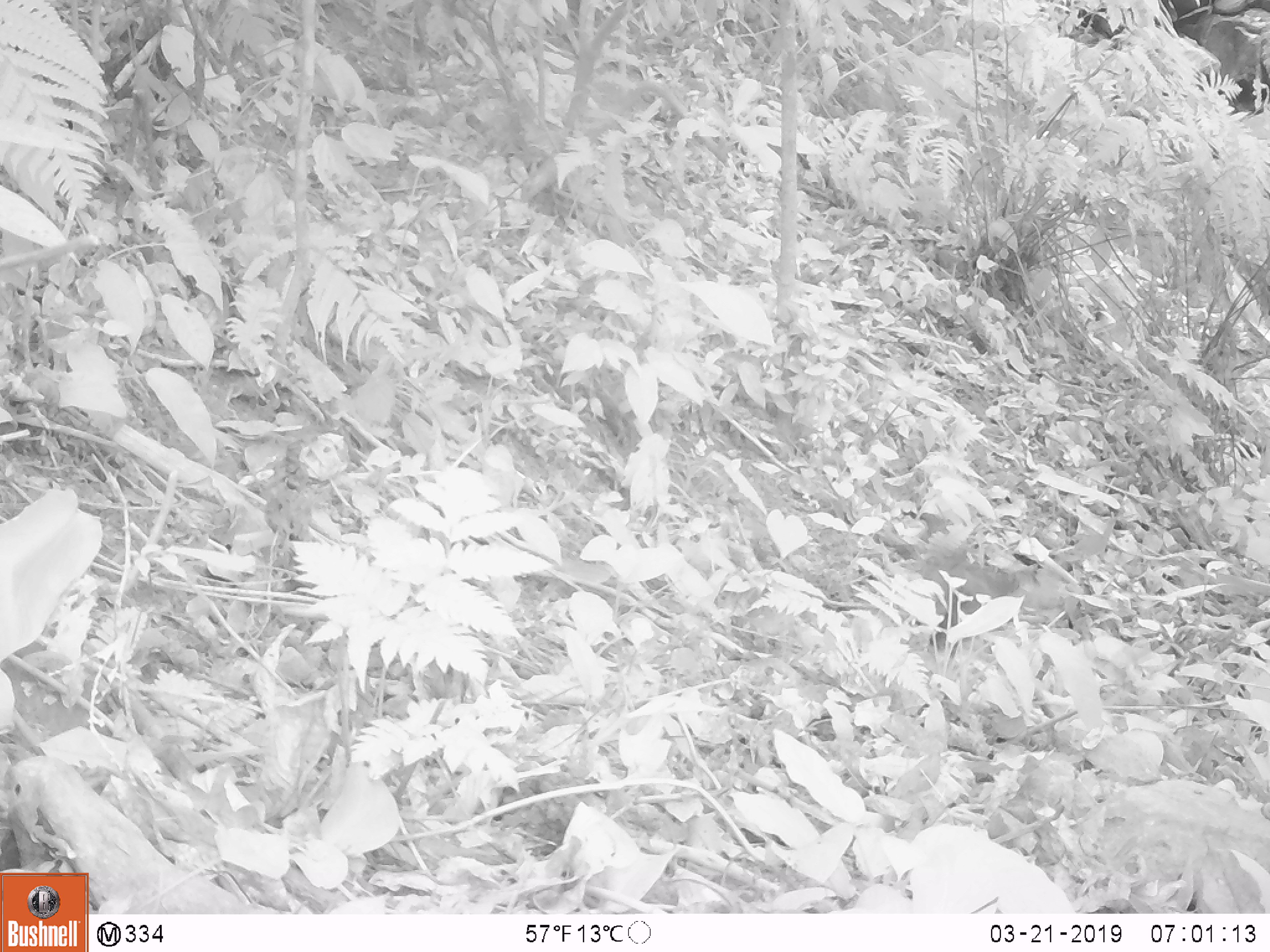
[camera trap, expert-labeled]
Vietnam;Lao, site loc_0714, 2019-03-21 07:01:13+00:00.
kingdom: Animalia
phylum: Chordata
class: Aves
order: Galliformes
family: Phasianidae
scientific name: Phasianidae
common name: partridge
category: unidentified partridge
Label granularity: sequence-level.